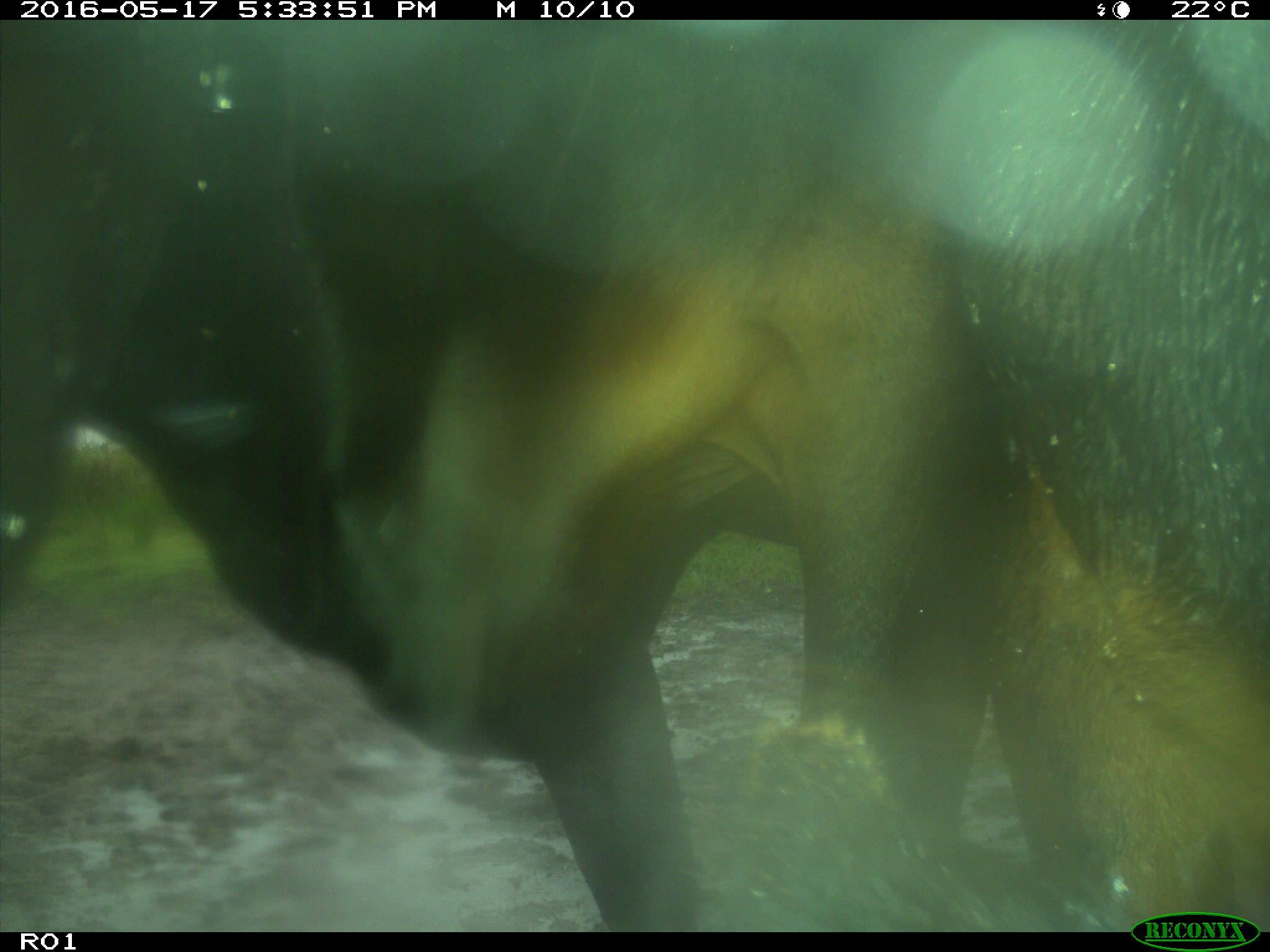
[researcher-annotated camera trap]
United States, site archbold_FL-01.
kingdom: Animalia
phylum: Chordata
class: Mammalia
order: Artiodactyla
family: Bovidae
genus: Bos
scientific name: Bos taurus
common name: domestic cow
Bos taurus (domestic cow).